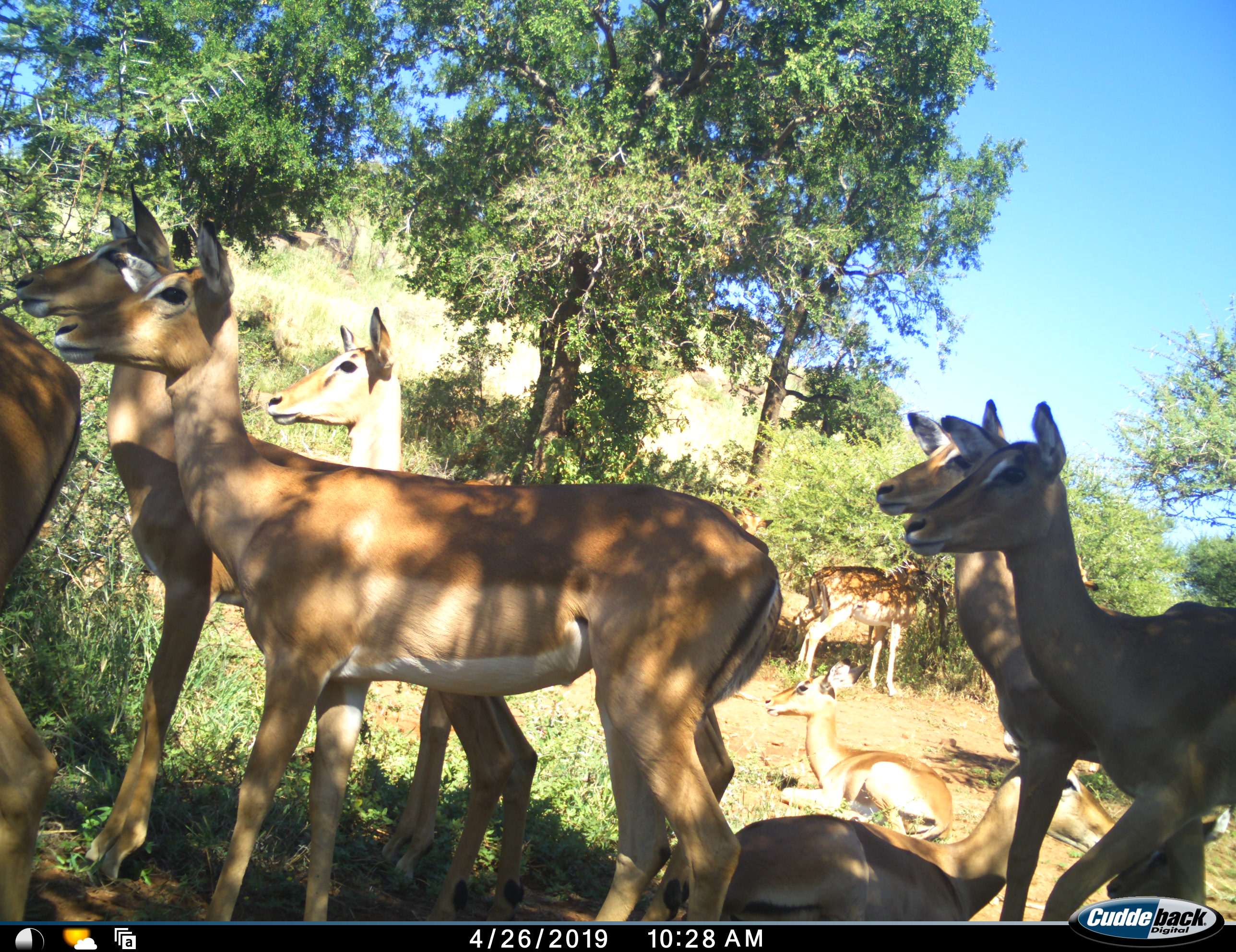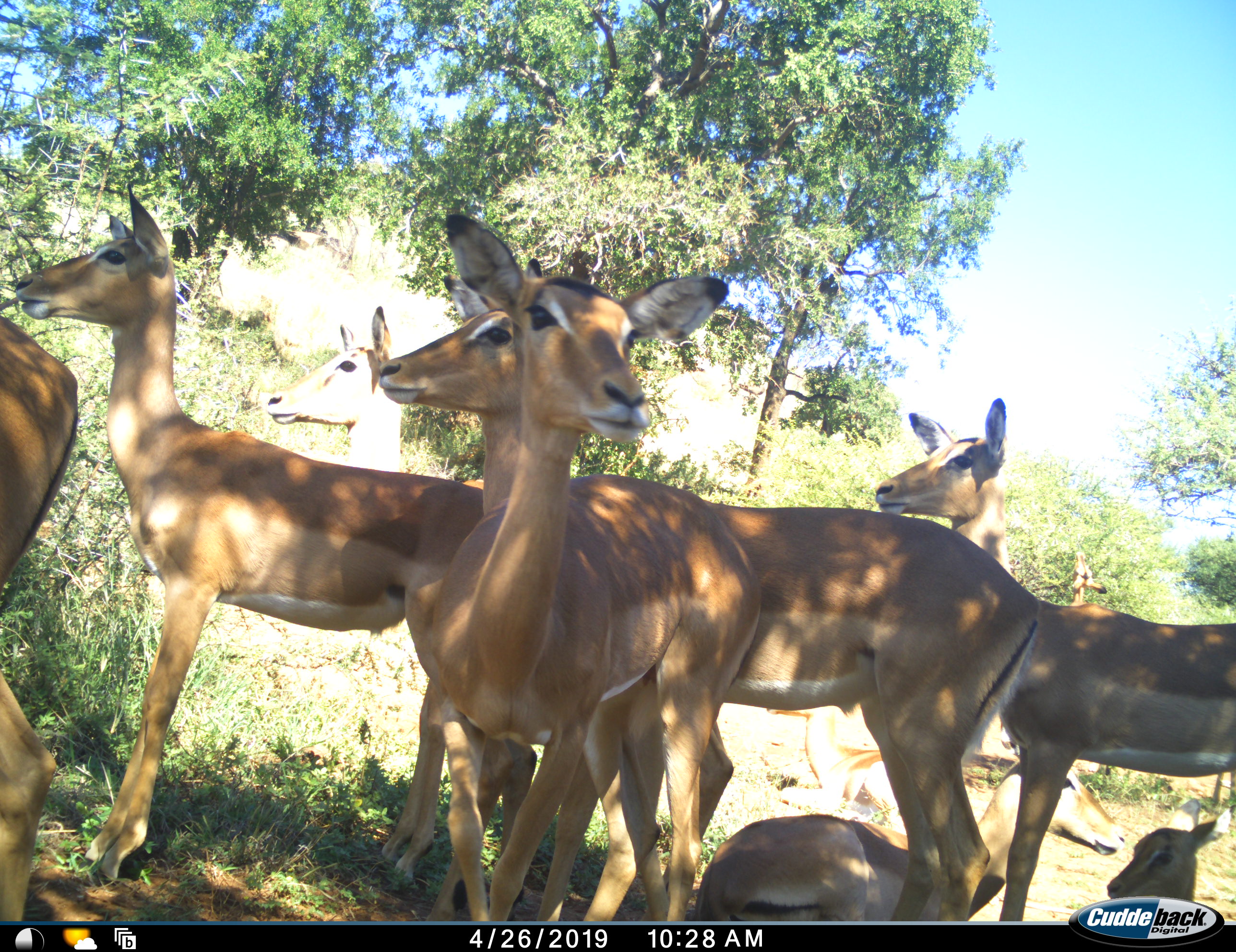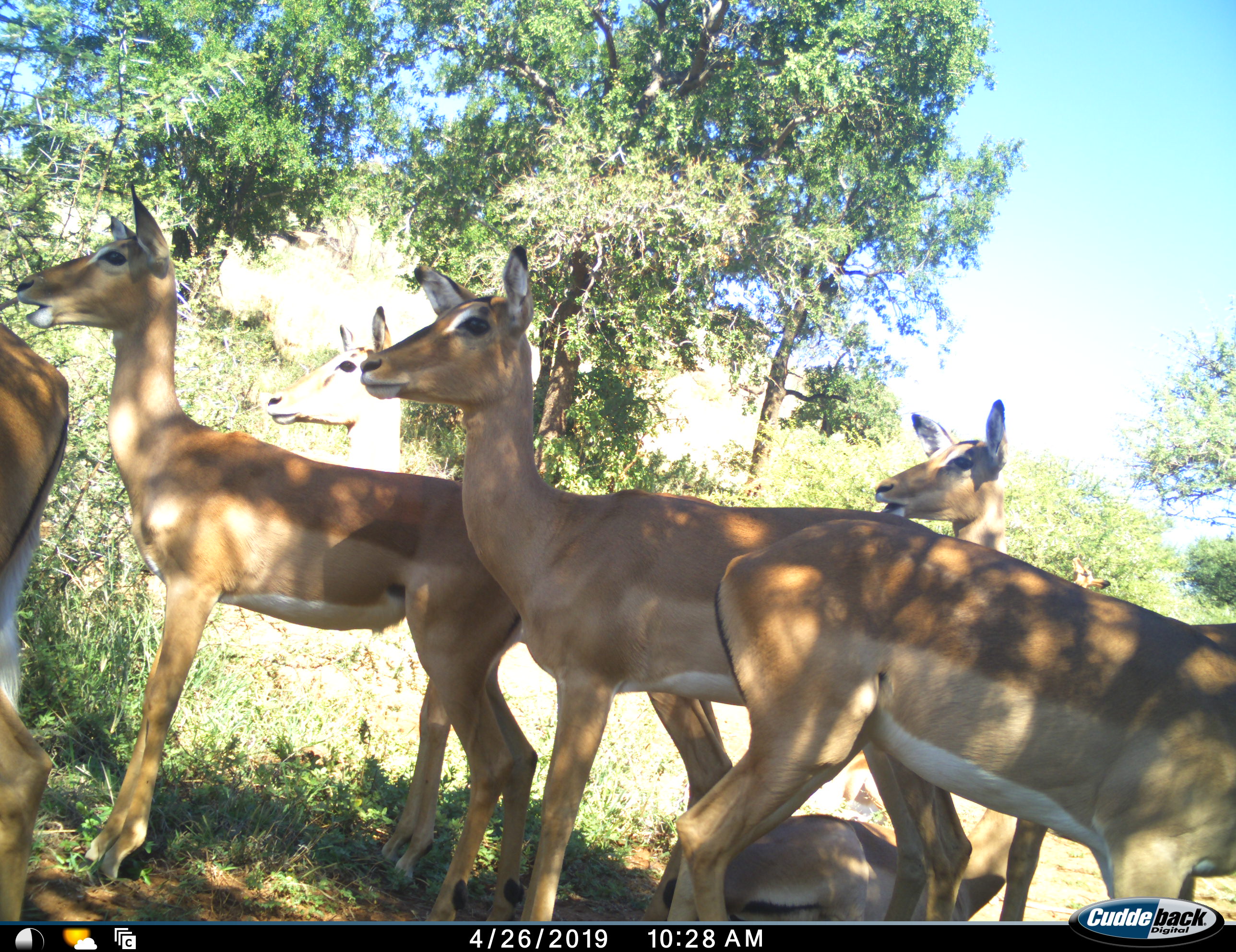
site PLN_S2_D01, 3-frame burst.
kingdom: Animalia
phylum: Chordata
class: Mammalia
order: Artiodactyla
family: Bovidae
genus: Aepyceros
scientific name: Aepyceros melampus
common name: impala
Impala (Aepyceros melampus), count 11-50. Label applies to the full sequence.